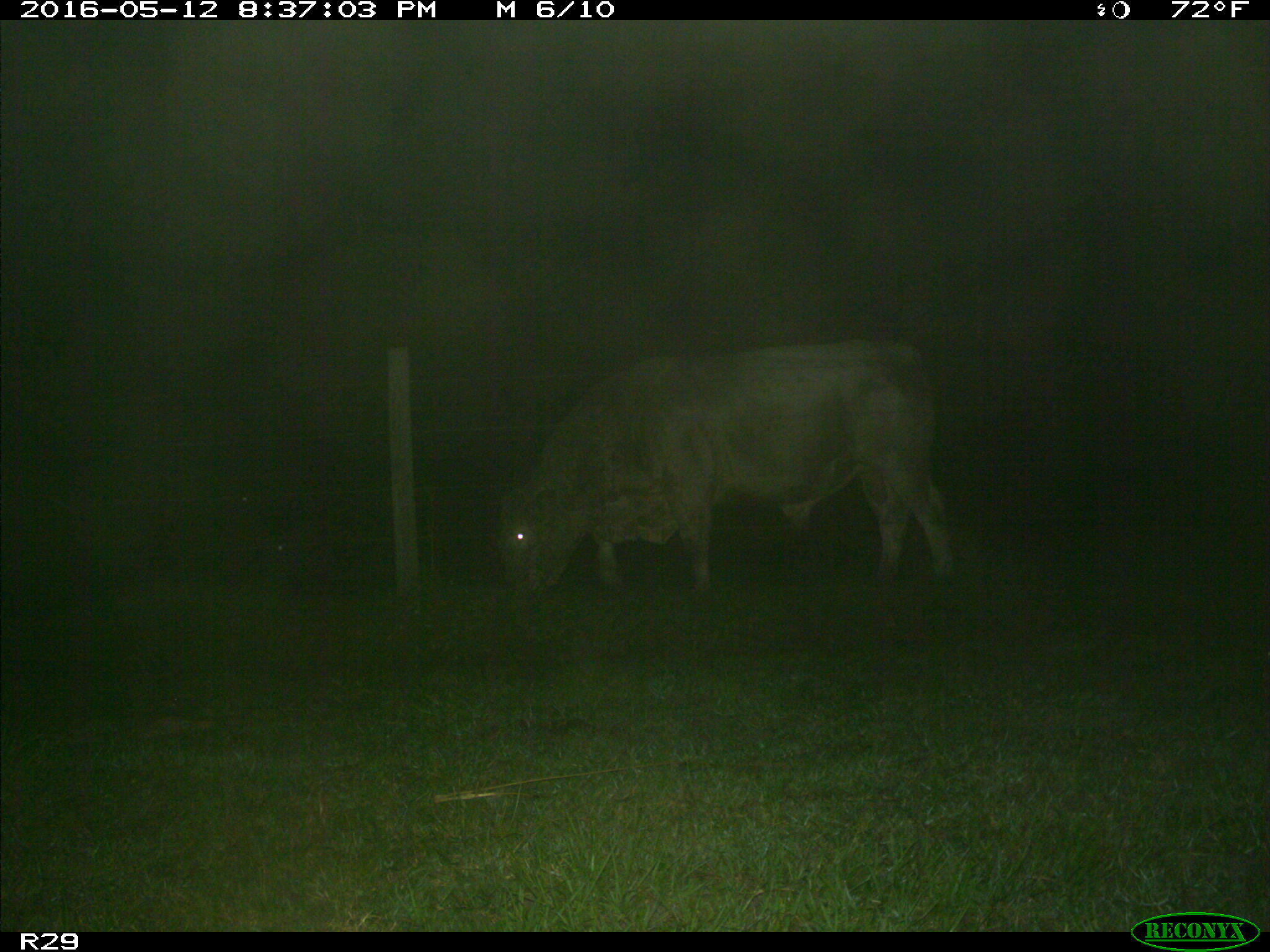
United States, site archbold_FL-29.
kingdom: Animalia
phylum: Chordata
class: Mammalia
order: Artiodactyla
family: Bovidae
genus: Bos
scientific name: Bos taurus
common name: domestic cow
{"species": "Bos taurus (domestic cow)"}